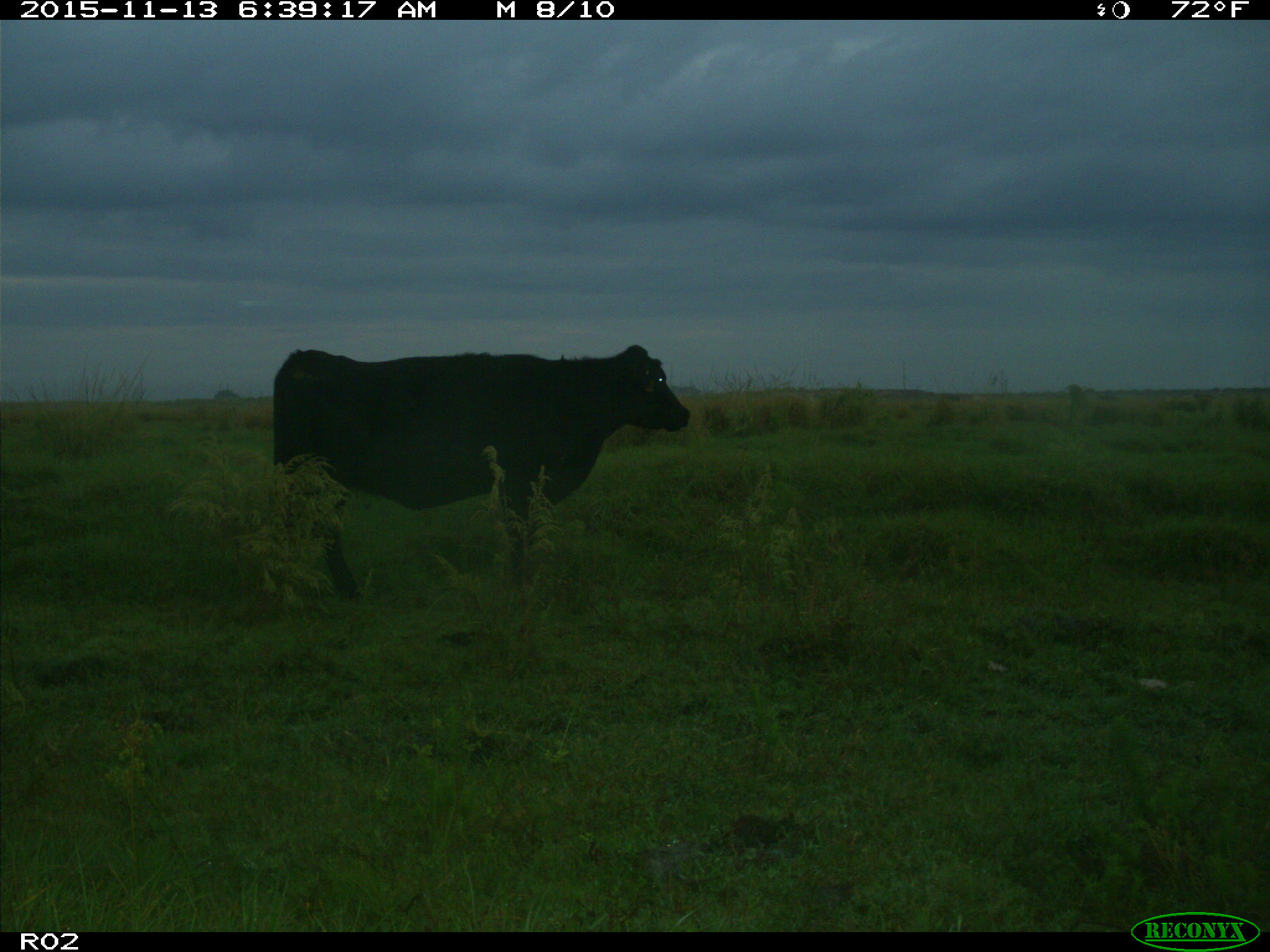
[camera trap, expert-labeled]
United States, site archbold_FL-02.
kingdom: Animalia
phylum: Chordata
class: Mammalia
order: Artiodactyla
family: Bovidae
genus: Bos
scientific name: Bos taurus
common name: domestic cow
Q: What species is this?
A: Bos taurus (domestic cow).